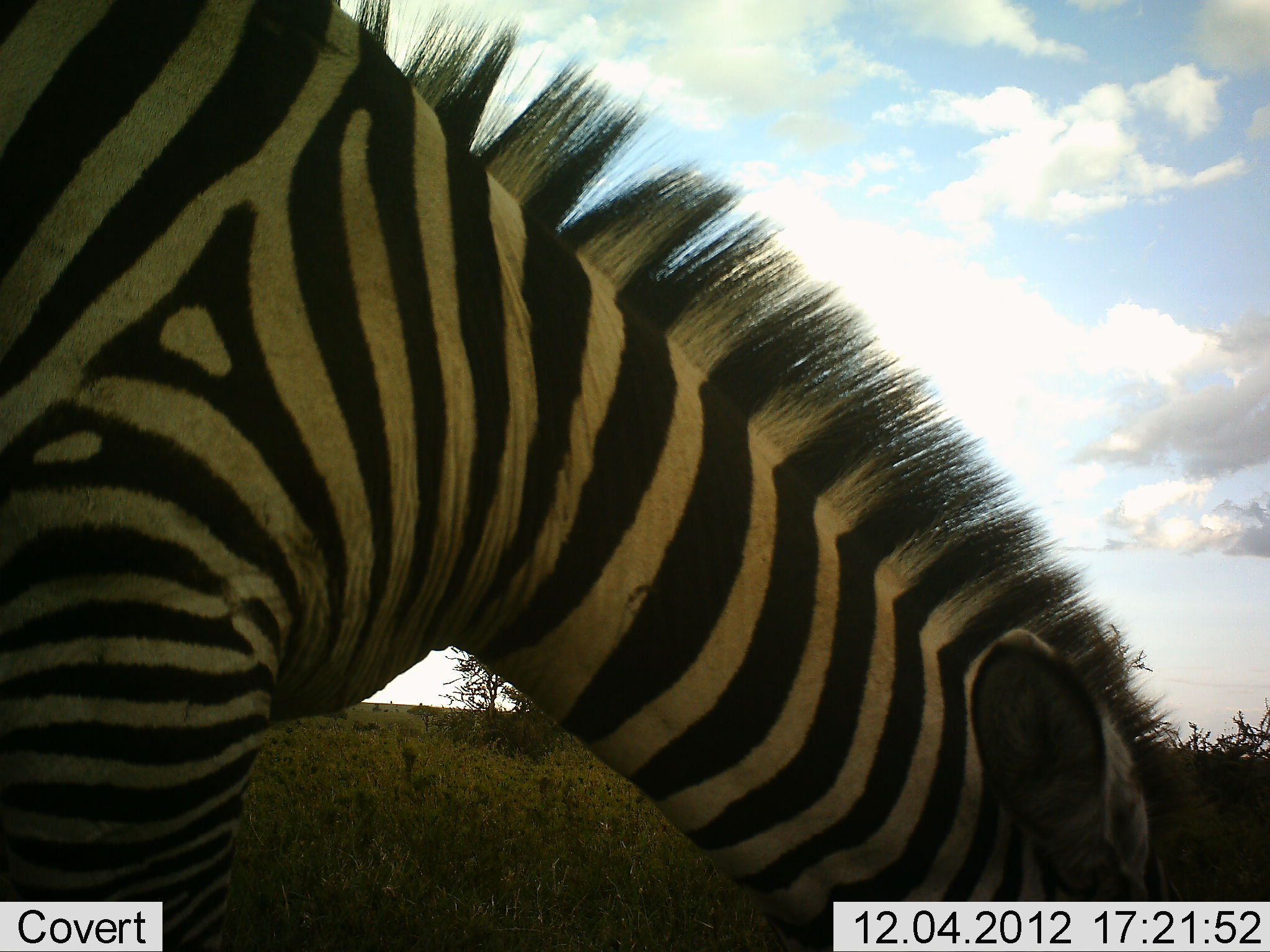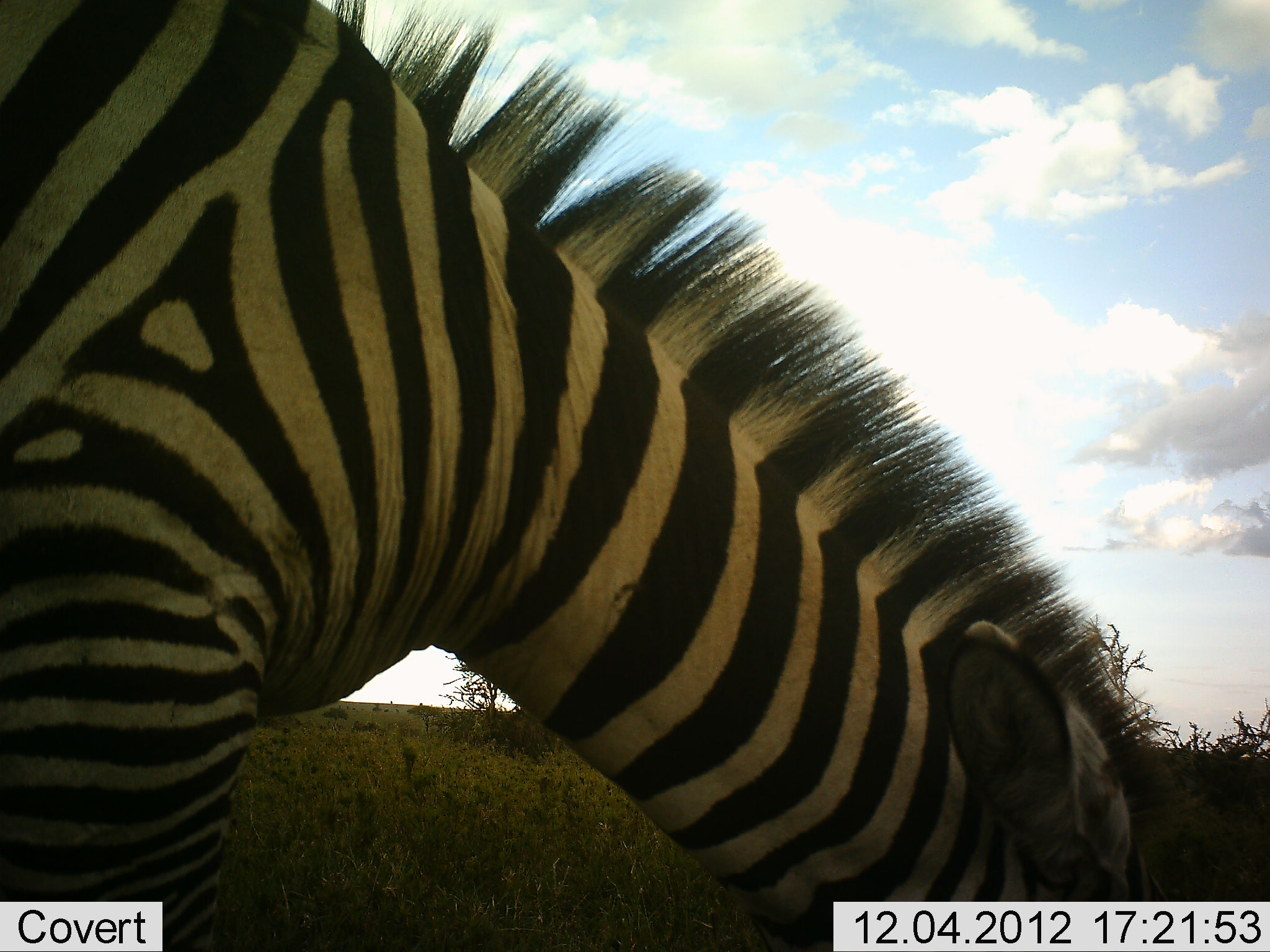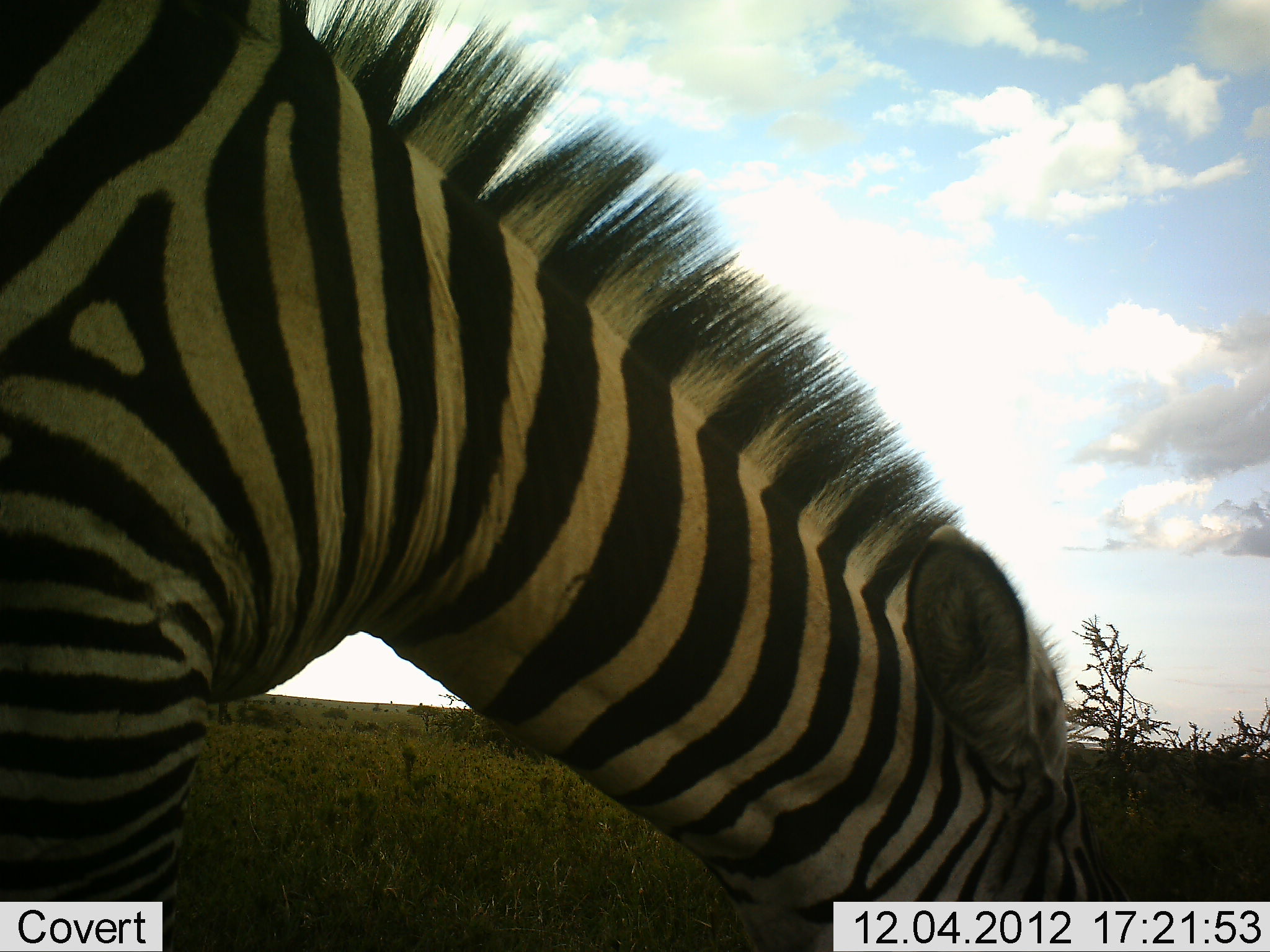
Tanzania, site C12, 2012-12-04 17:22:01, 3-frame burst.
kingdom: Animalia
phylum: Chordata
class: Mammalia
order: Perissodactyla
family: Equidae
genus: Equus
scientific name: Equus quagga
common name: plains zebra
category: zebra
Zebra (plains zebra) (Equus quagga), count 1. Behavior (volunteer vote fractions): standing 40%, resting 0%, moving 0%, interacting 0%. Young present (vote fraction): 0%. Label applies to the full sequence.